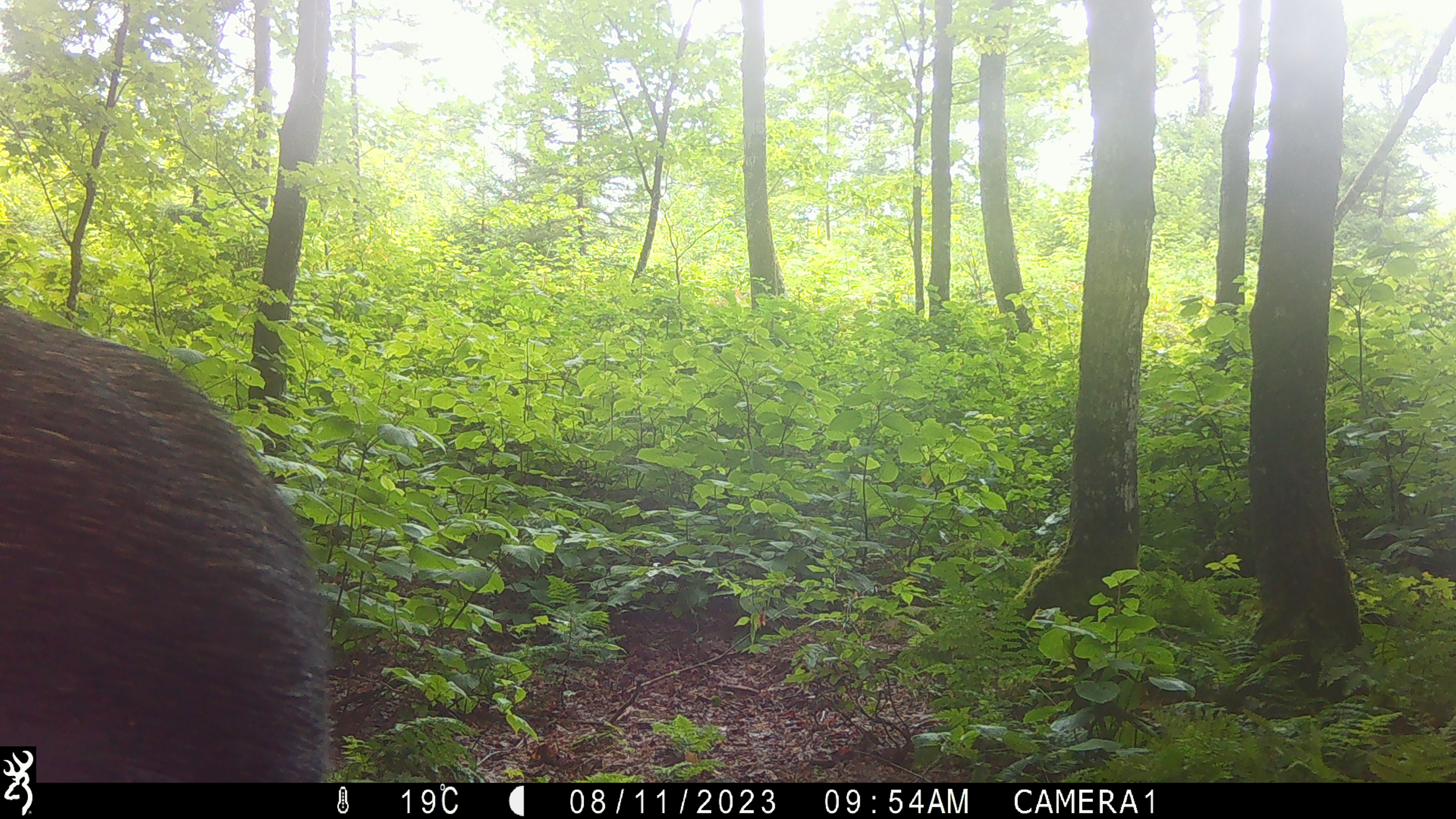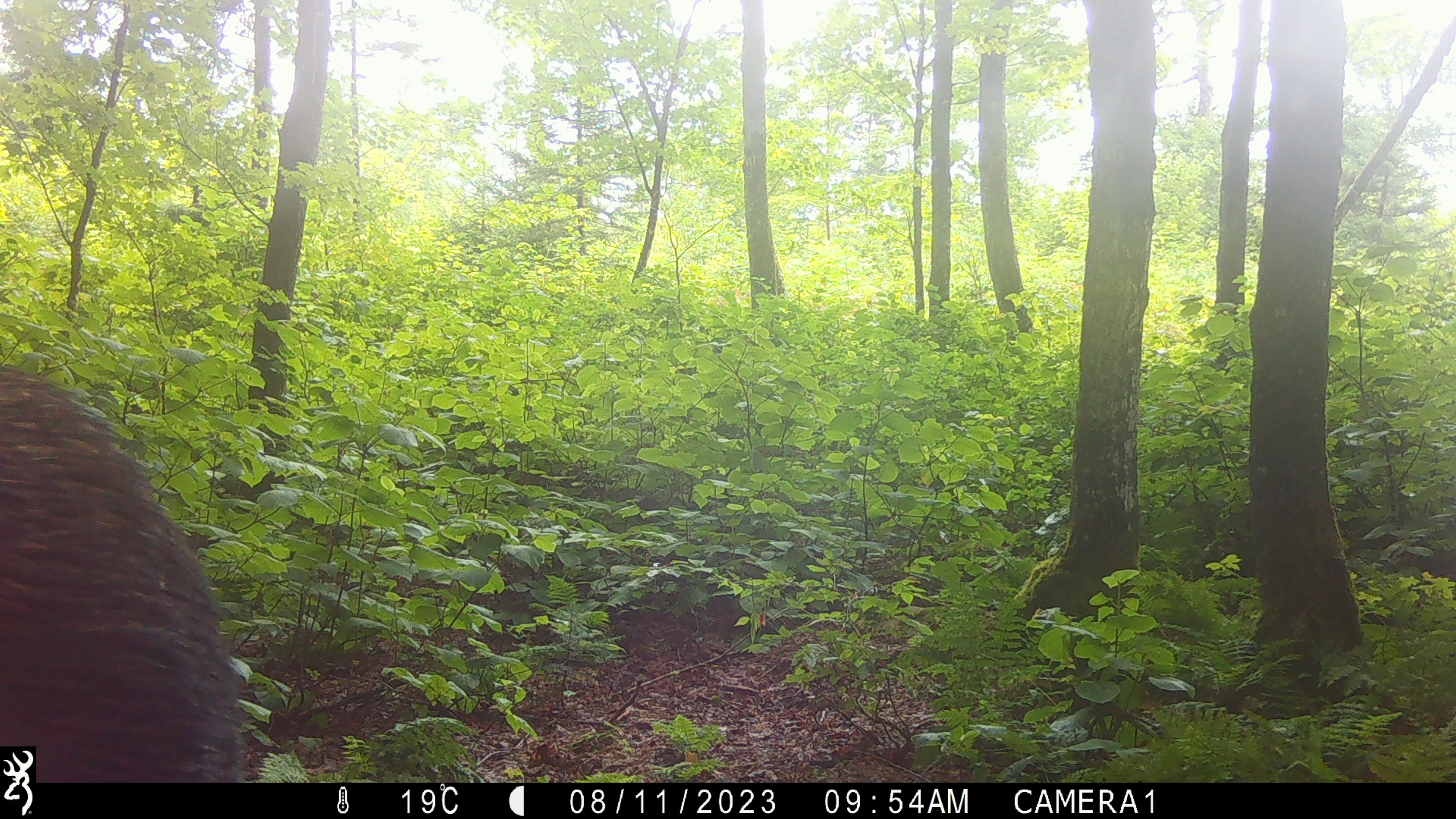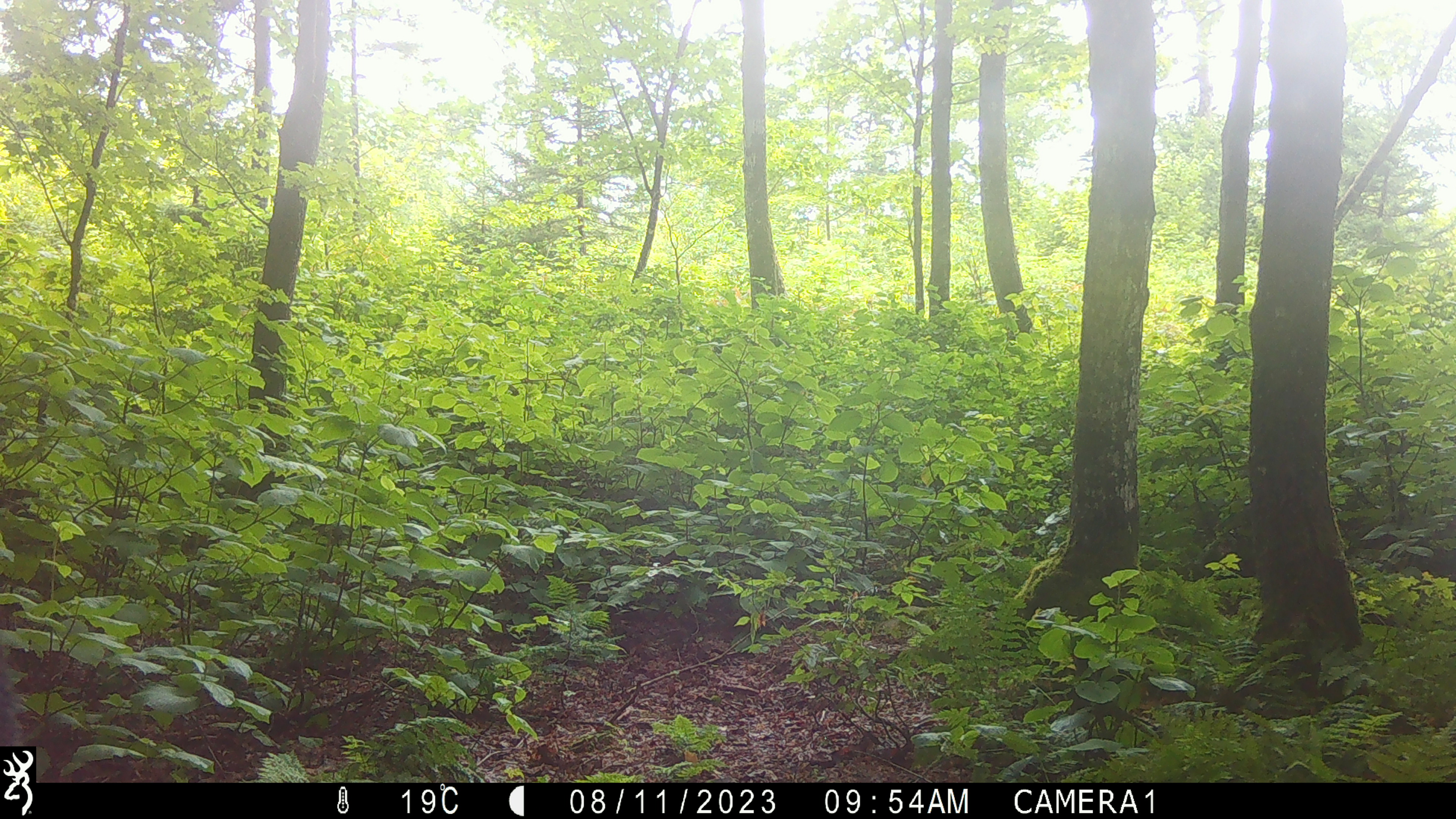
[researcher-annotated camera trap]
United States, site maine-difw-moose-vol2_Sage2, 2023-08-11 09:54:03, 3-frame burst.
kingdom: Animalia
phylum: Chordata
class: Mammalia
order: Artiodactyla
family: Cervidae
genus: Alces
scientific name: Alces alces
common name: moose